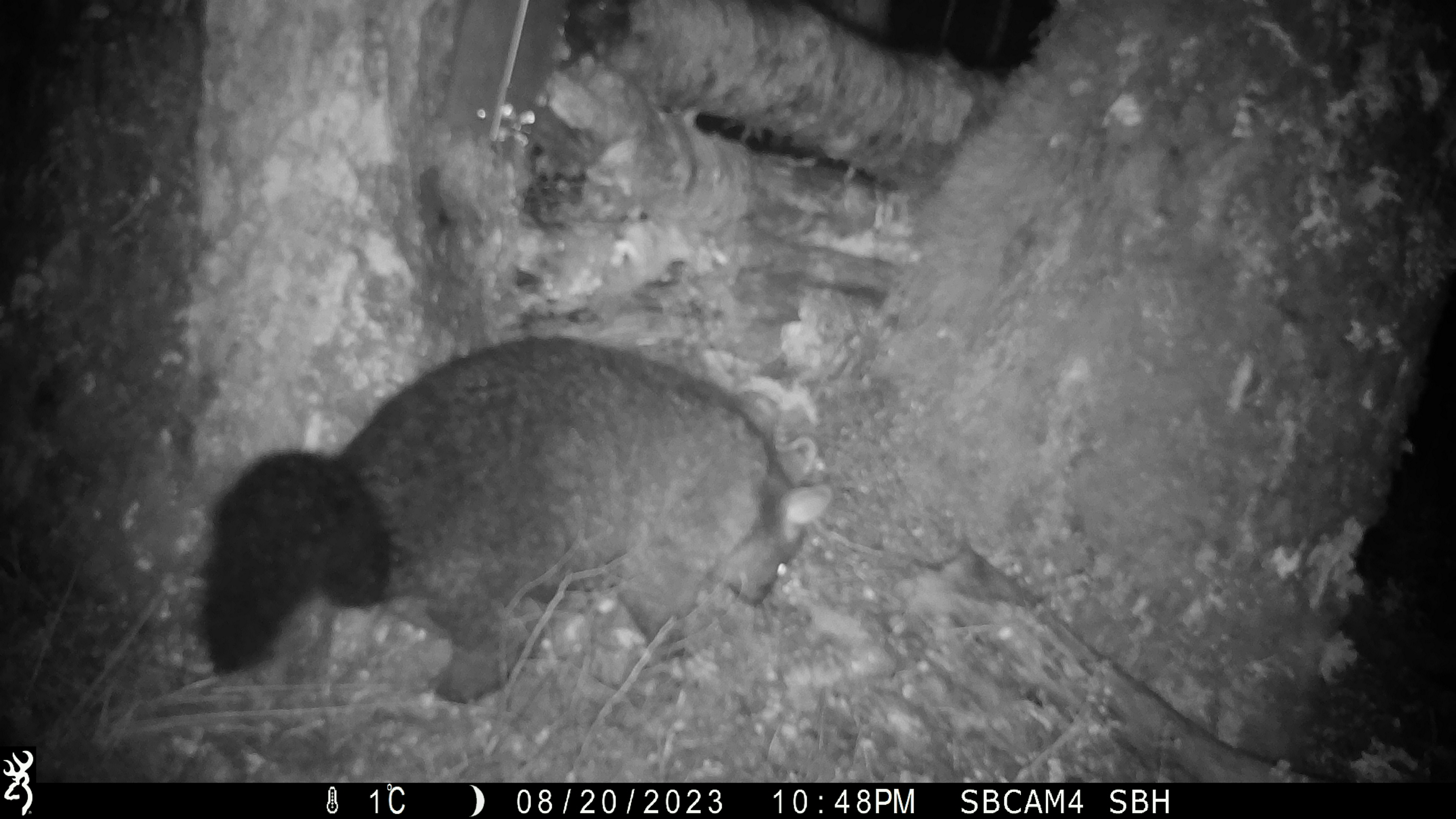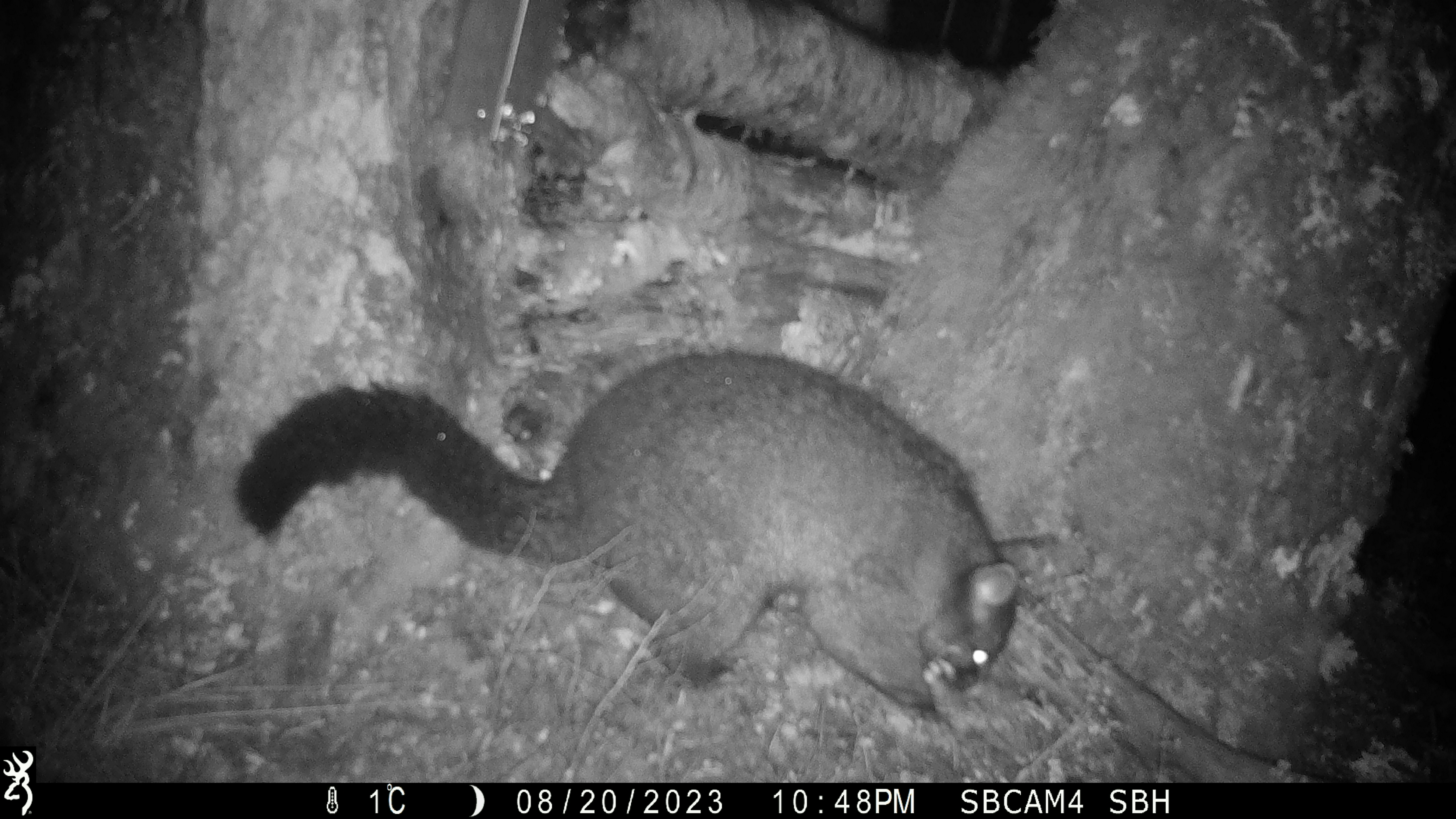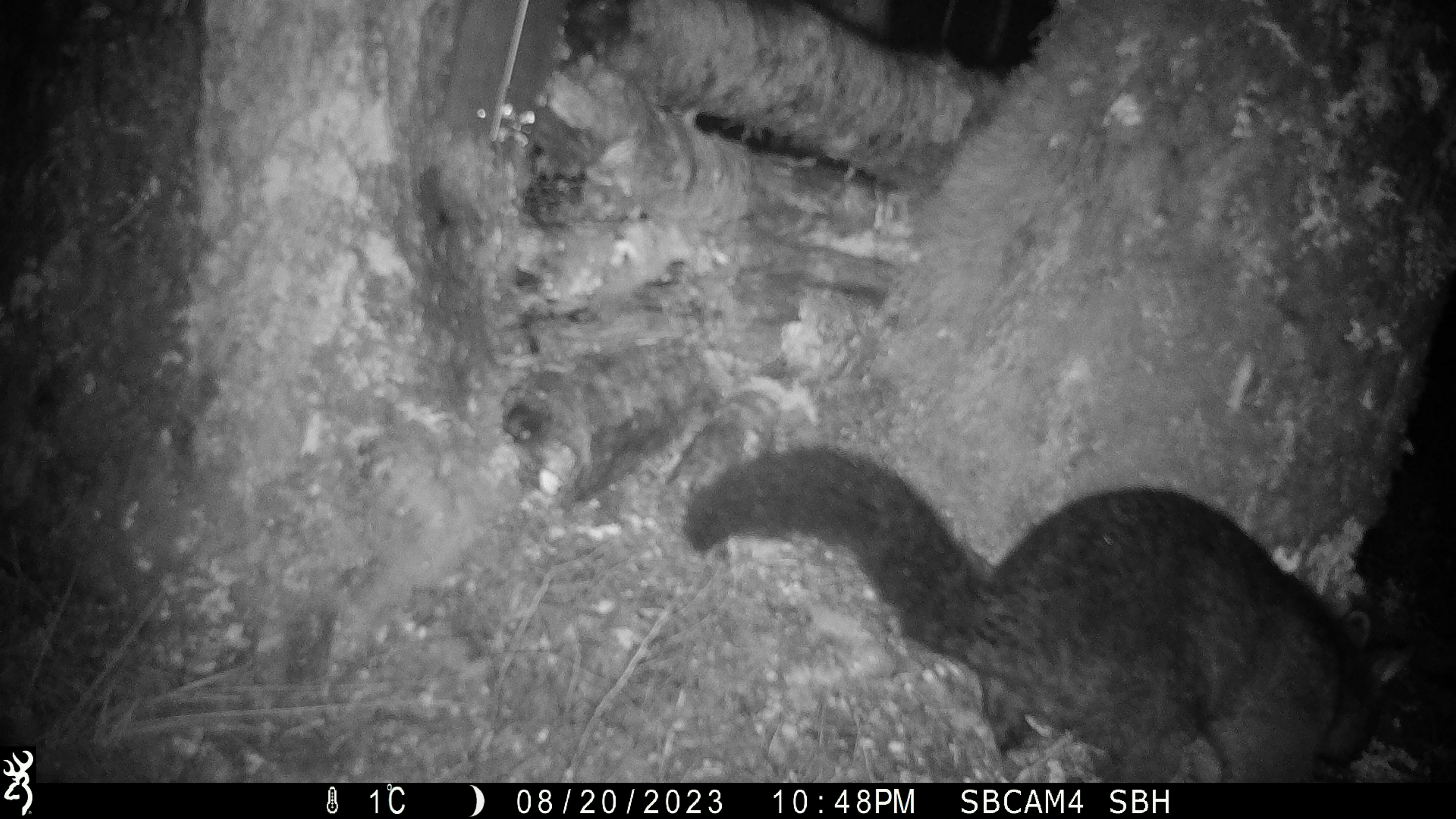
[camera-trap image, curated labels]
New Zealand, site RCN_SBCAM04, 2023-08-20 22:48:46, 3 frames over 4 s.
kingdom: Animalia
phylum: Chordata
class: Mammalia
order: Diprotodontia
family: Phalangeridae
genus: Trichosurus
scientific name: Trichosurus vulpecula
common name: common brushtail possum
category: possum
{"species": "possum (common brushtail possum) (Trichosurus vulpecula)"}